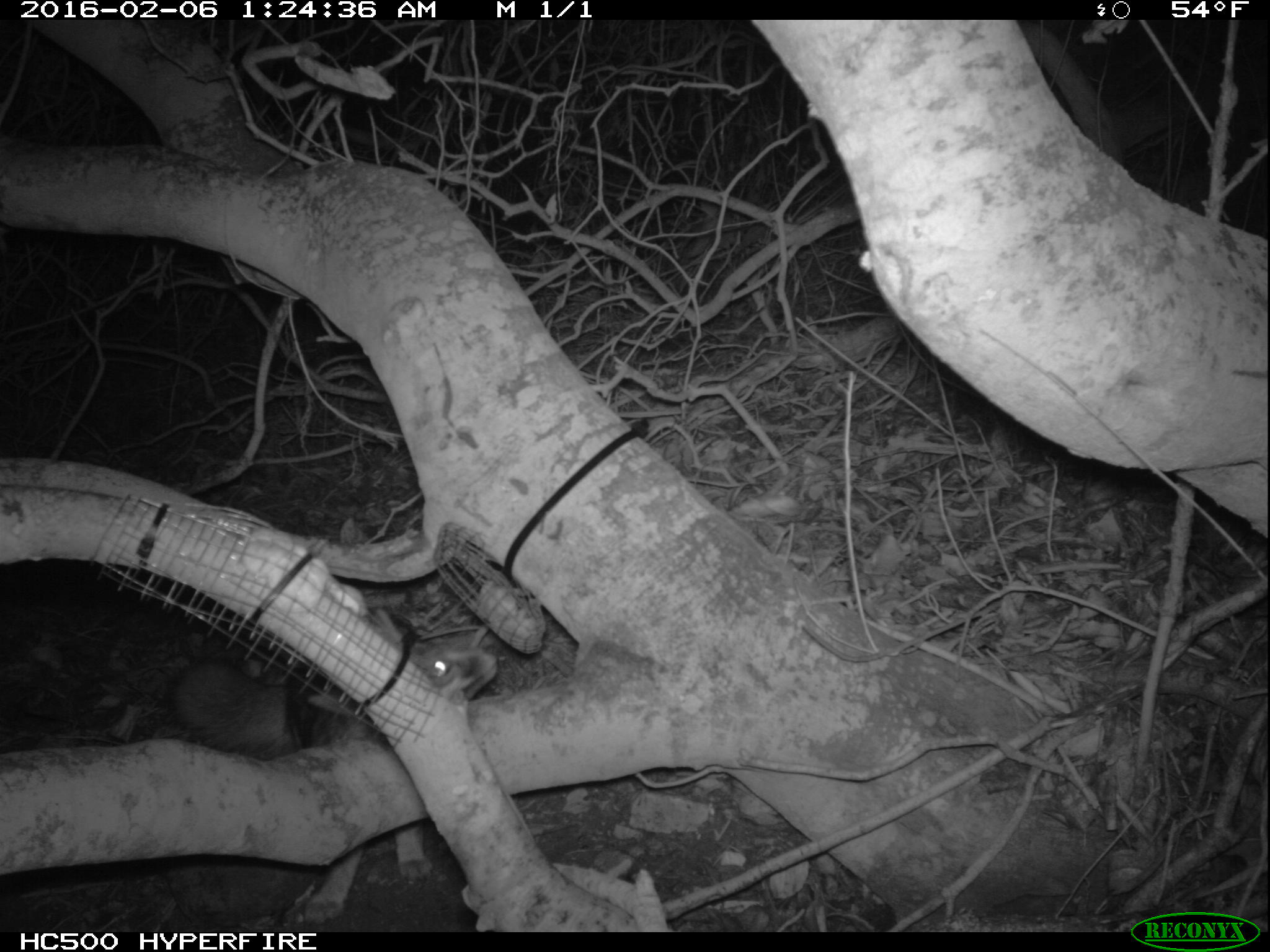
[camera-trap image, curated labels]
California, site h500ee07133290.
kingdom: Animalia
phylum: Chordata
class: Mammalia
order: Carnivora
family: Canidae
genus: Urocyon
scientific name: Urocyon littoralis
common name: island fox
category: fox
Fox (island fox) (Urocyon littoralis).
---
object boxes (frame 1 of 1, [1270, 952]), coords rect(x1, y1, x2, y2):
fox: rect(163, 609, 500, 929)